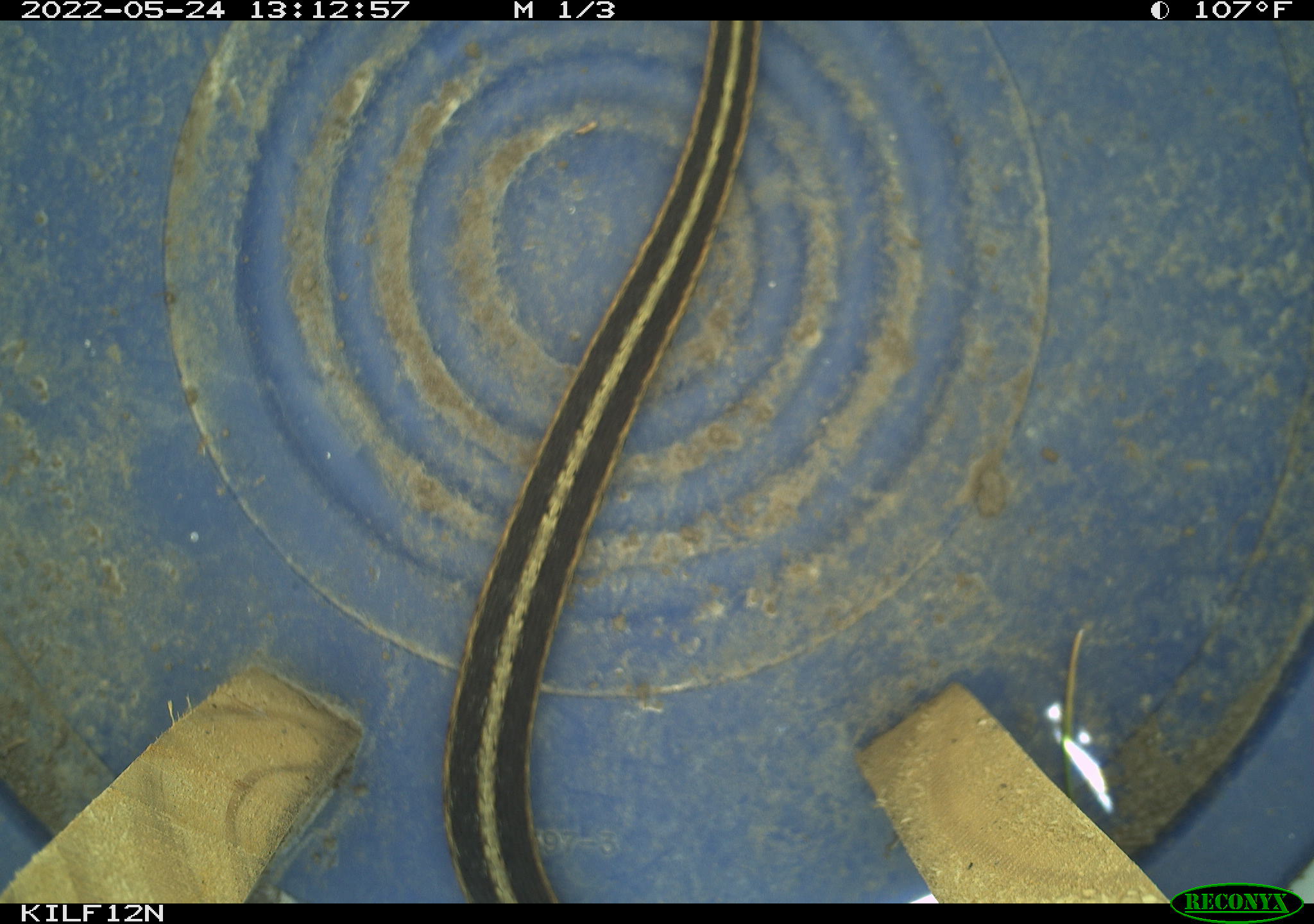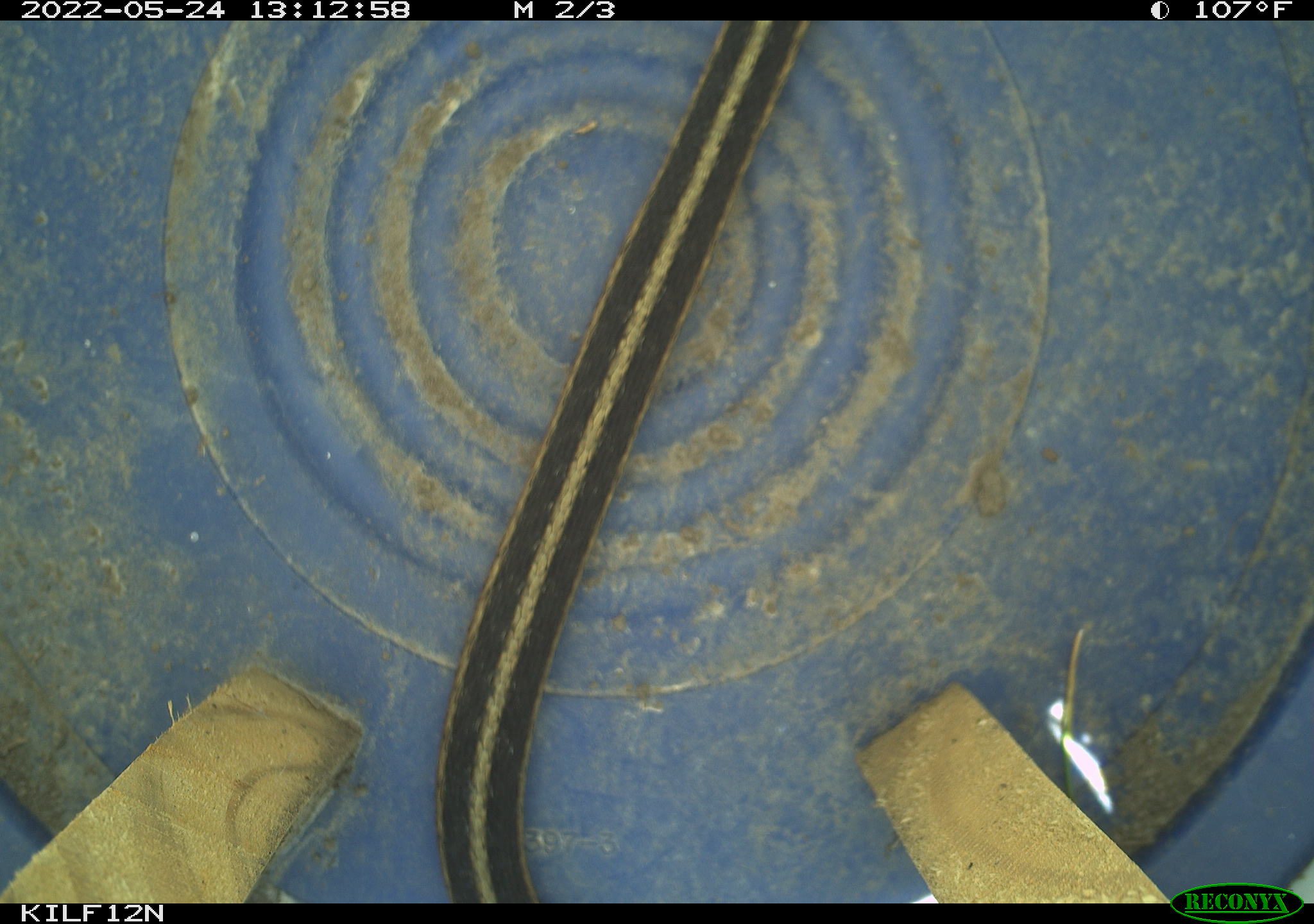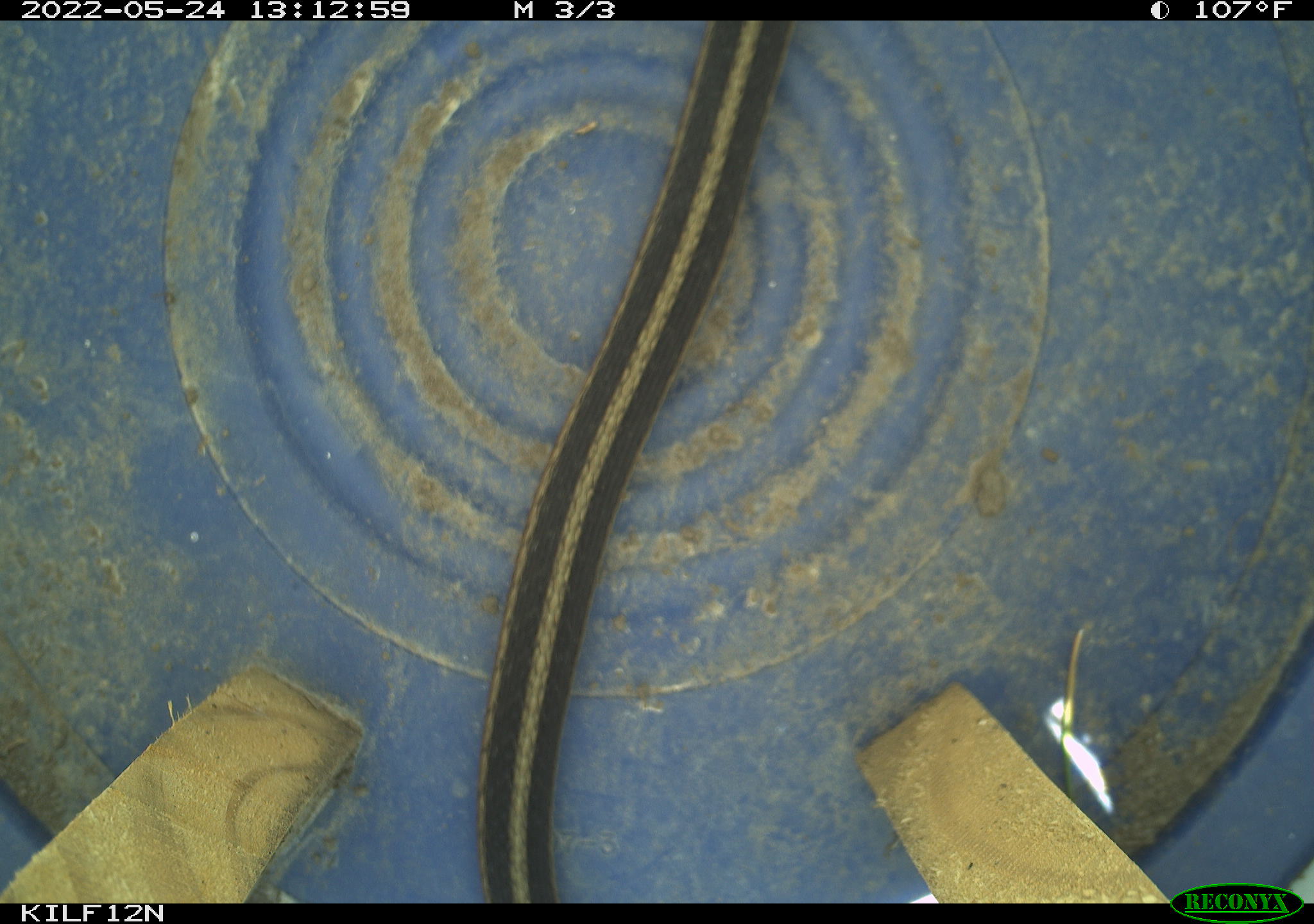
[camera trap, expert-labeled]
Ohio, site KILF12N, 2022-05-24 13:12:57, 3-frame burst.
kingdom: Animalia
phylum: Chordata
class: Reptilia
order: Squamata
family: Colubridae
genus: Thamnophis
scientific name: Thamnophis sirtalis sirtalis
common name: eastern gartersnake